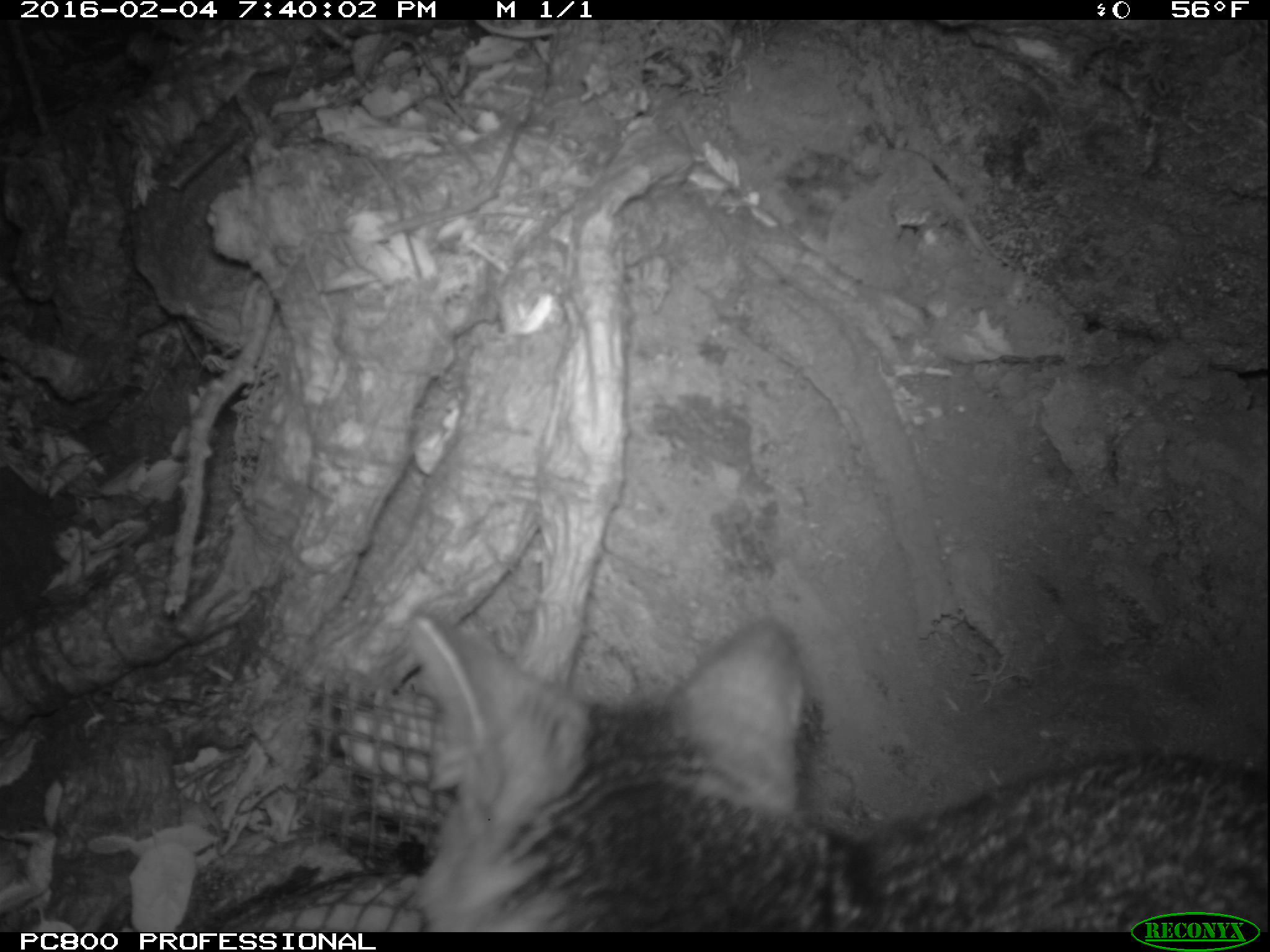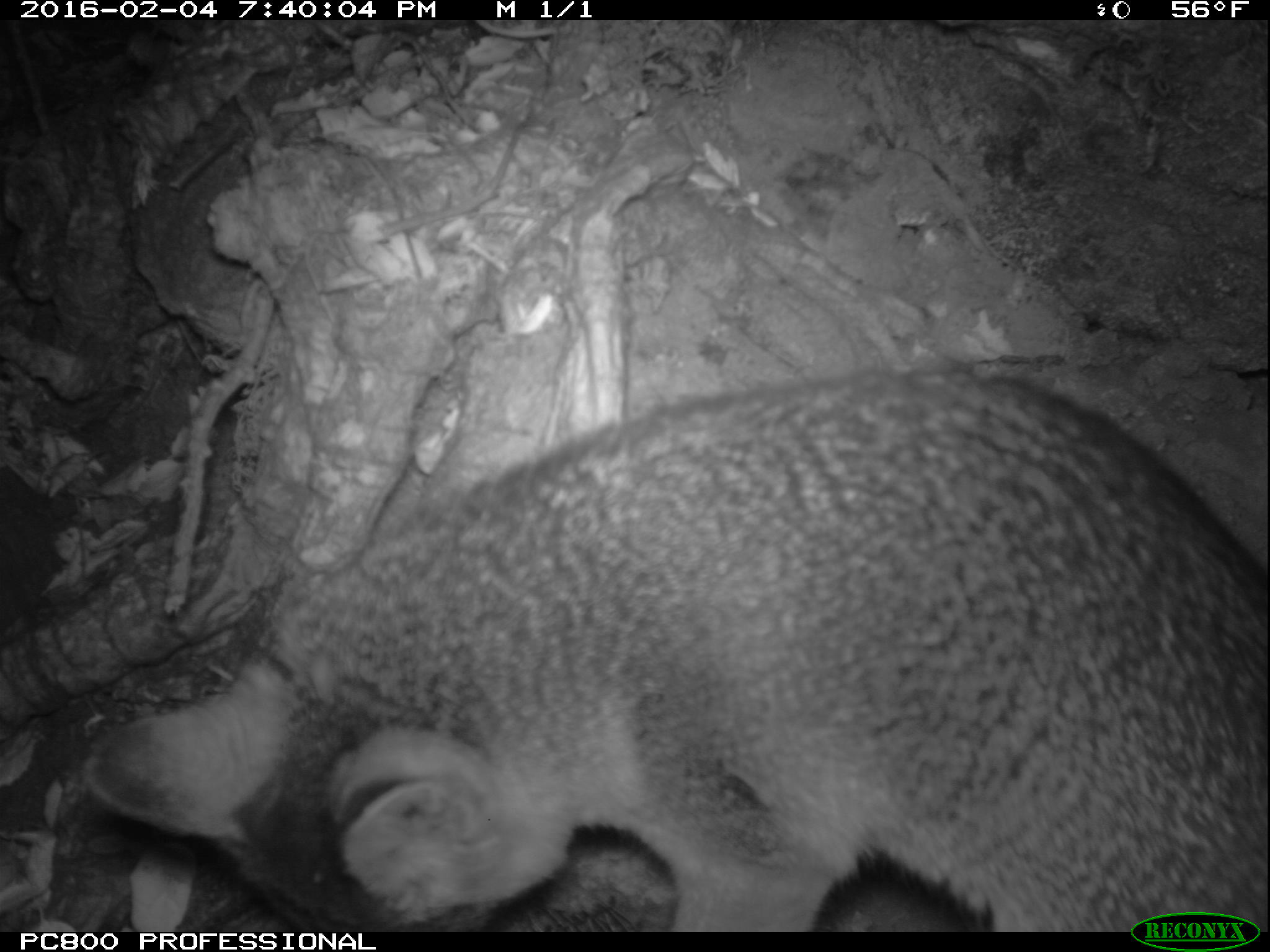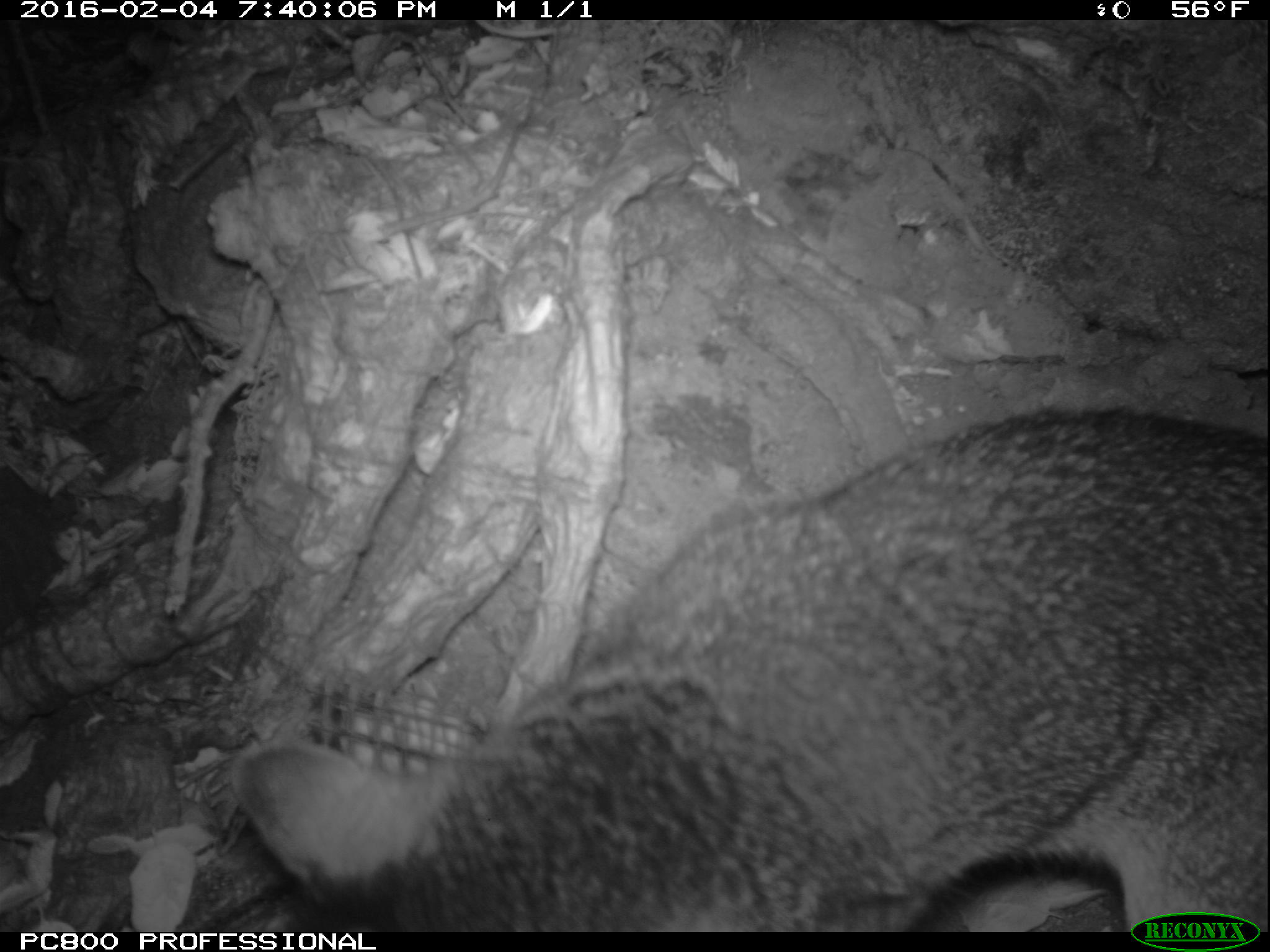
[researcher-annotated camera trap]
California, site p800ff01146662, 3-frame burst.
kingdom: Animalia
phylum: Chordata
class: Mammalia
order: Carnivora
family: Canidae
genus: Urocyon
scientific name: Urocyon littoralis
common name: island fox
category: fox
Fox (island fox) (Urocyon littoralis).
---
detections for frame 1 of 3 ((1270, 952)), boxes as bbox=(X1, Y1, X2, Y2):
fox: bbox=(406, 605, 1269, 932)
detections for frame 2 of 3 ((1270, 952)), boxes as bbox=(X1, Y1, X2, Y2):
fox: bbox=(82, 364, 1269, 930)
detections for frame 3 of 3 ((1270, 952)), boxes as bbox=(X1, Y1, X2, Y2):
fox: bbox=(228, 406, 1269, 933)